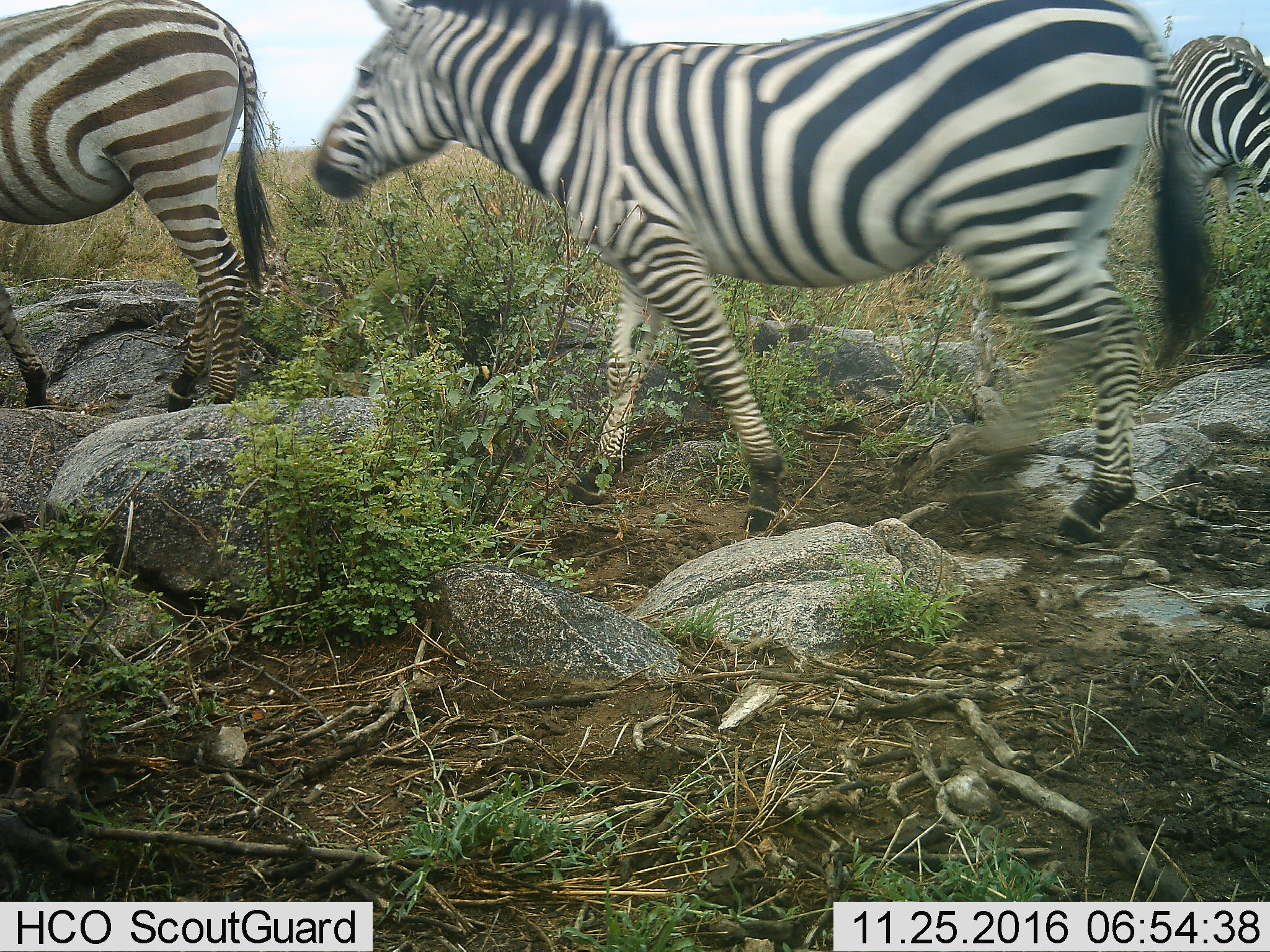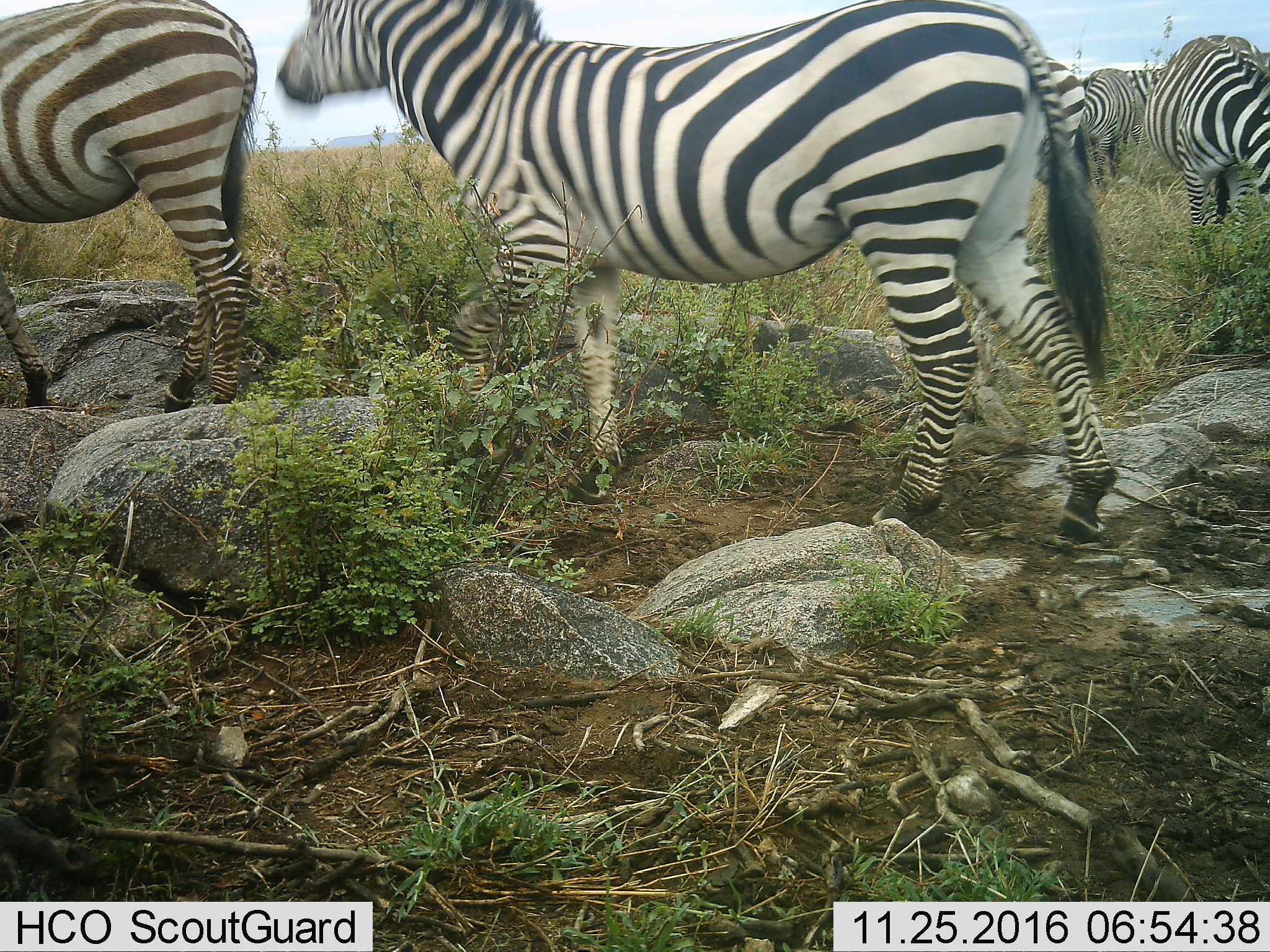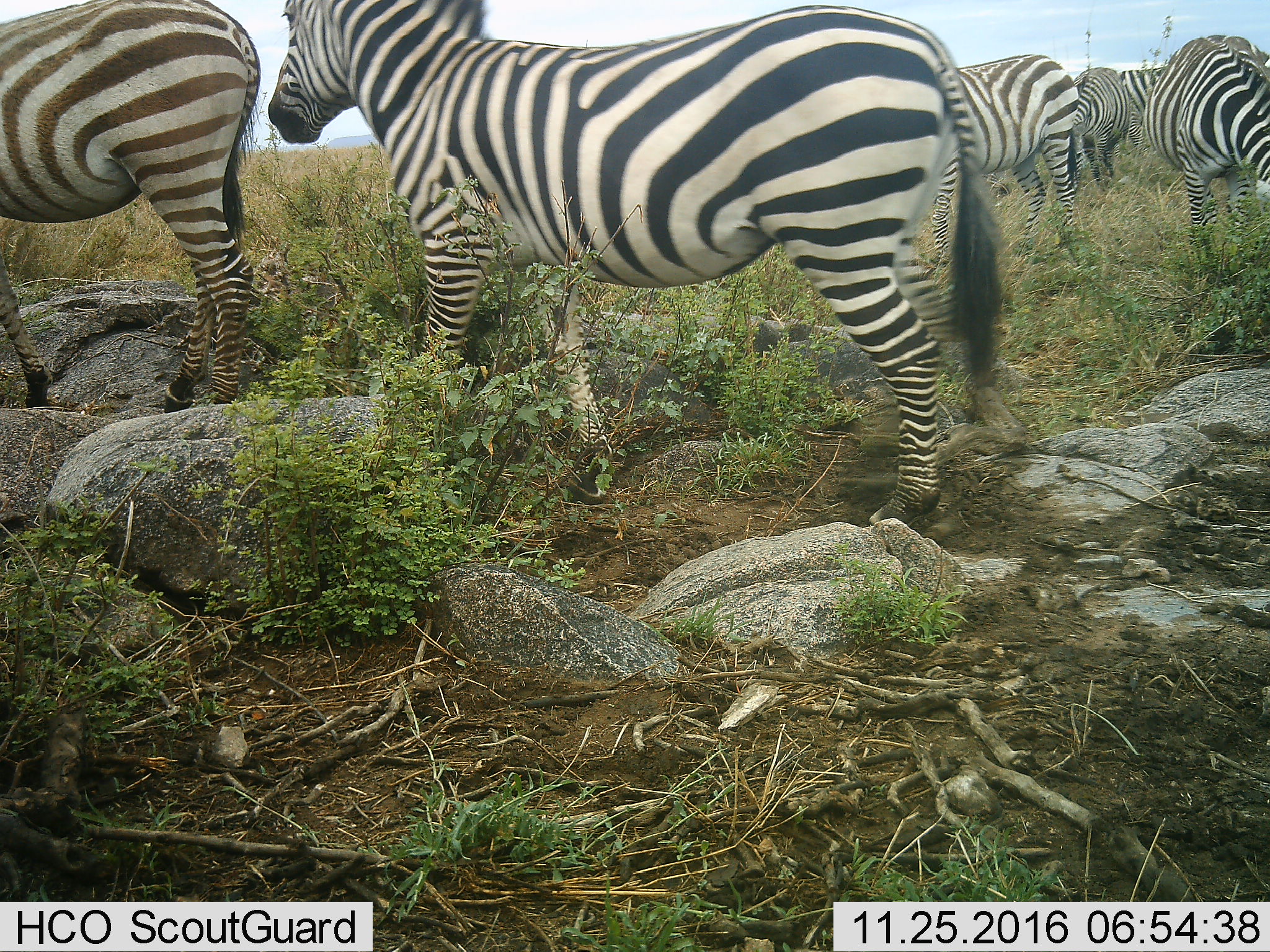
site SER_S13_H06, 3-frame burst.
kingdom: Animalia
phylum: Chordata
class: Mammalia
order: Perissodactyla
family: Equidae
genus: Equus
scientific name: Equus quagga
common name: plains zebra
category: zebraplains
Zebraplains (plains zebra) (Equus quagga), count 3. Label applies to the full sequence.